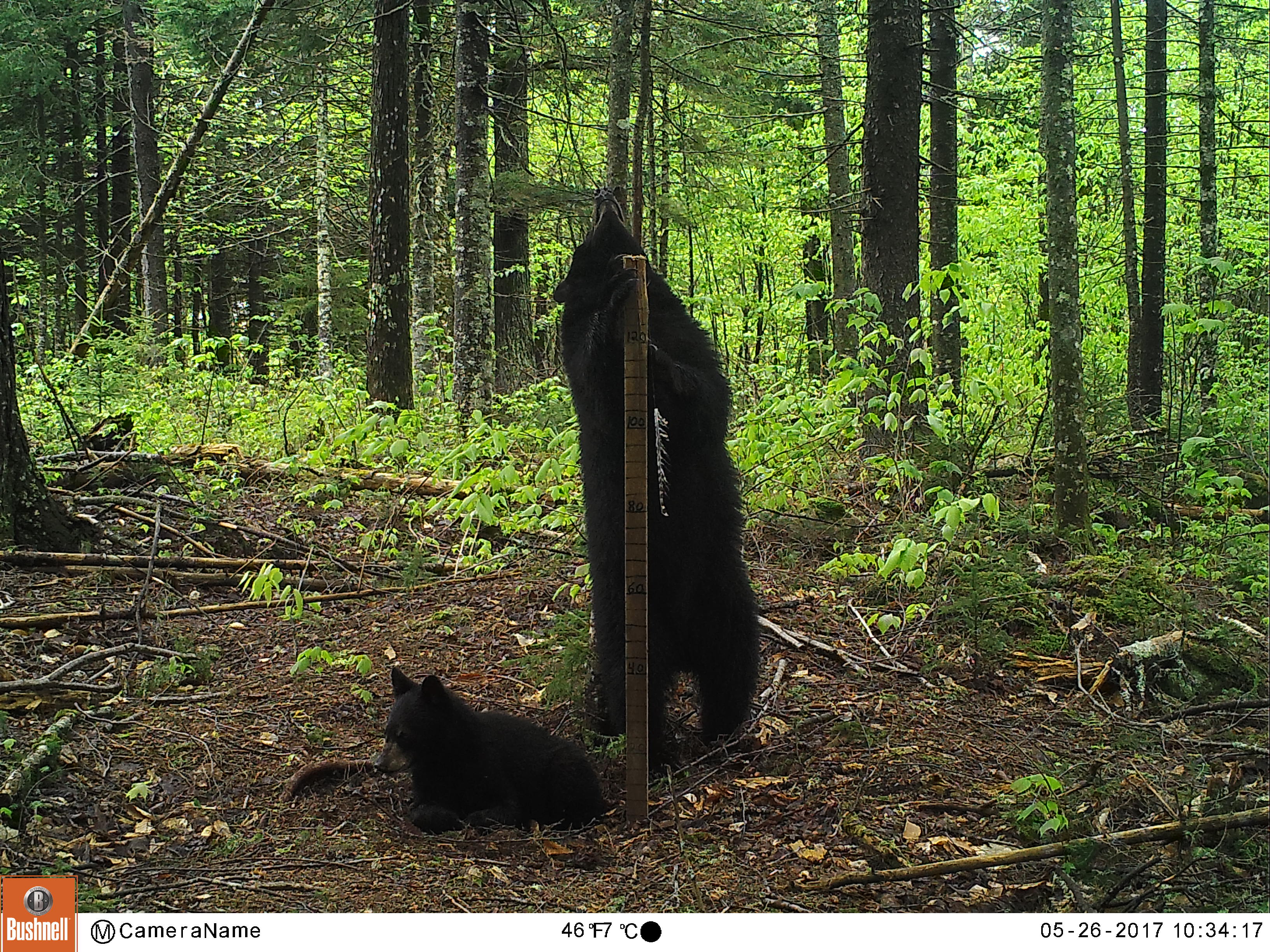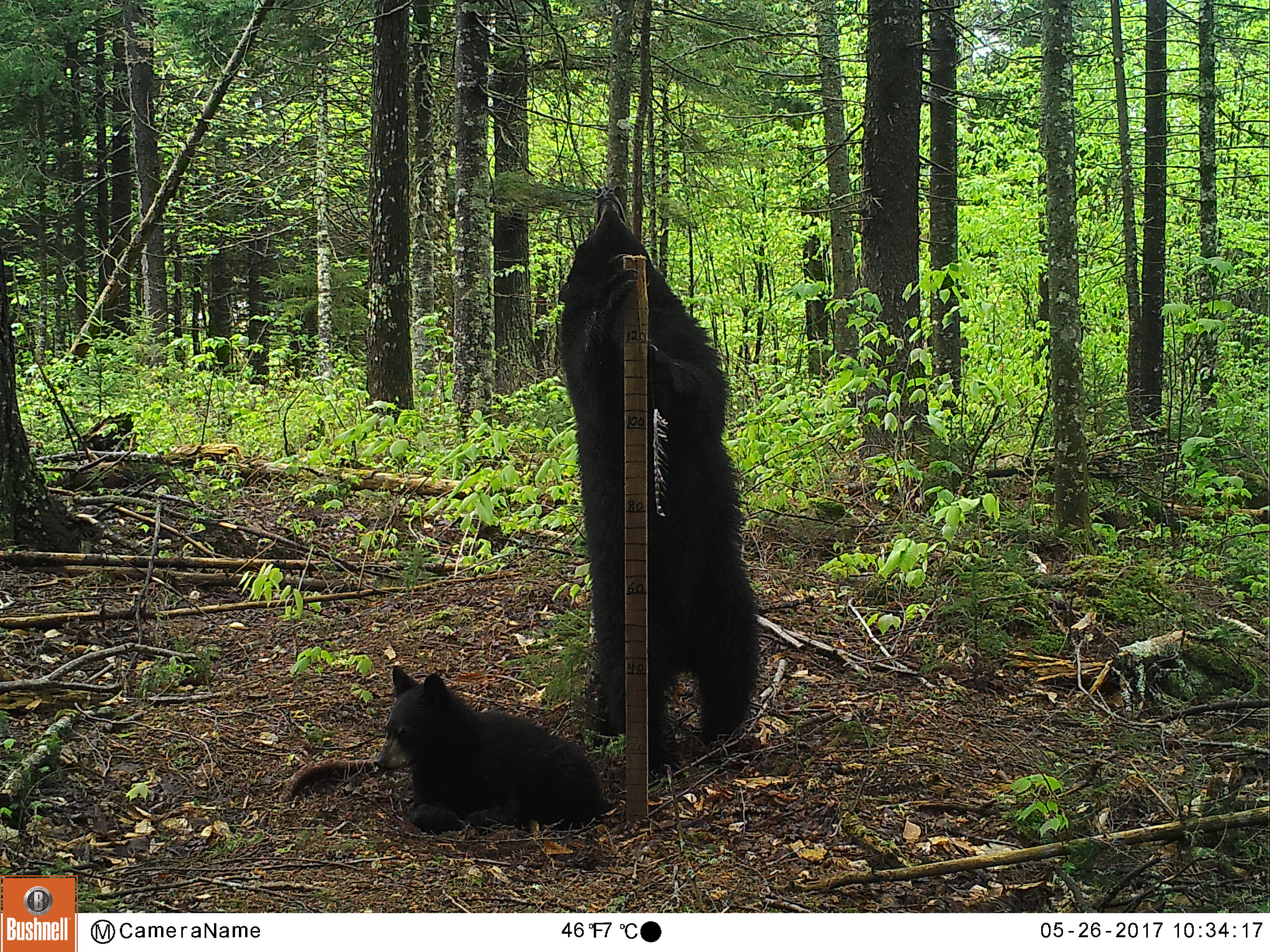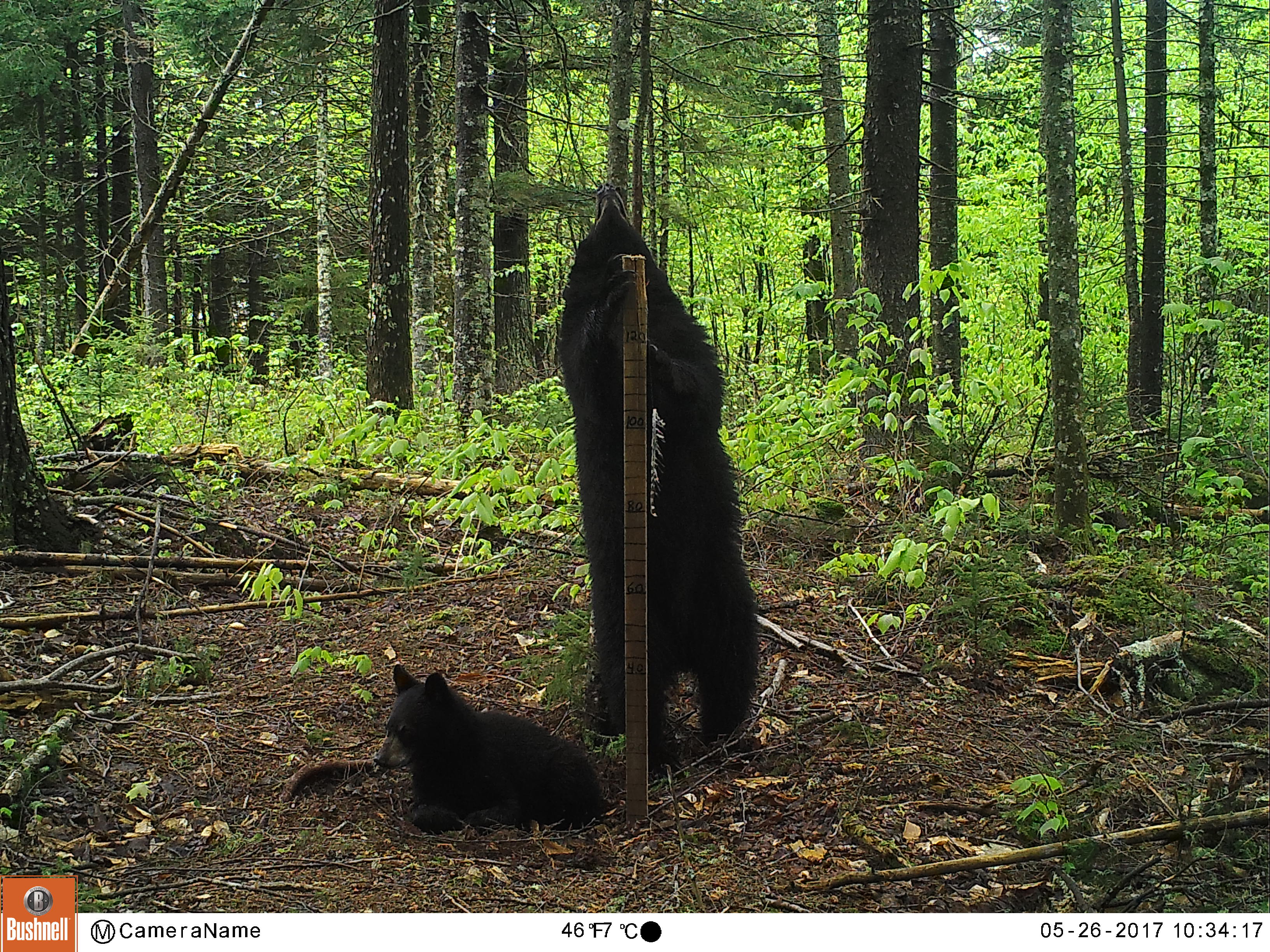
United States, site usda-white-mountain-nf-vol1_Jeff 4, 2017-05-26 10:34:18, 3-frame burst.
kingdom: Animalia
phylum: Chordata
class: Mammalia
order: Carnivora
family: Ursidae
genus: Ursus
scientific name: Ursus americanus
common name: black bear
Black bear (Ursus americanus).